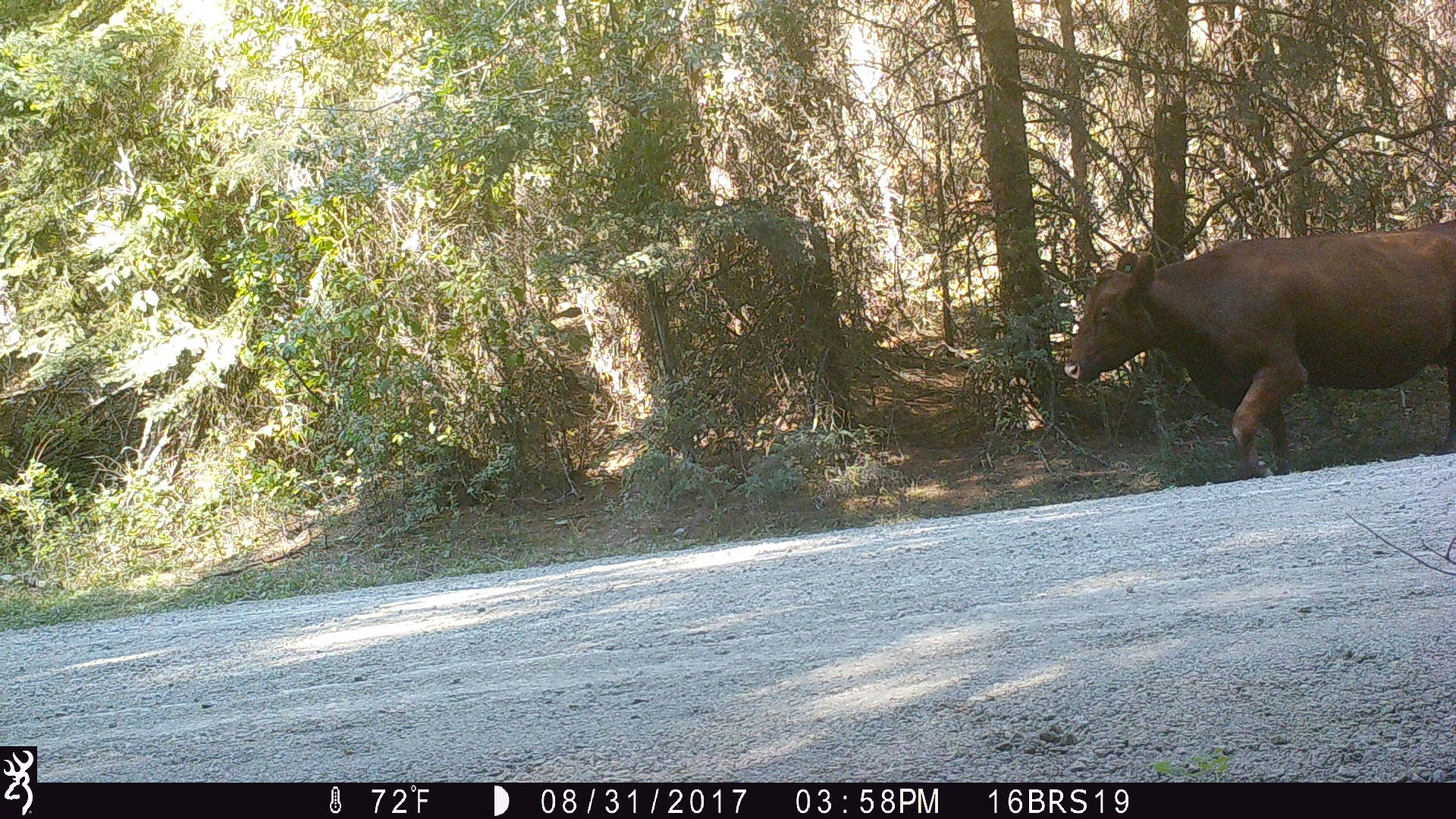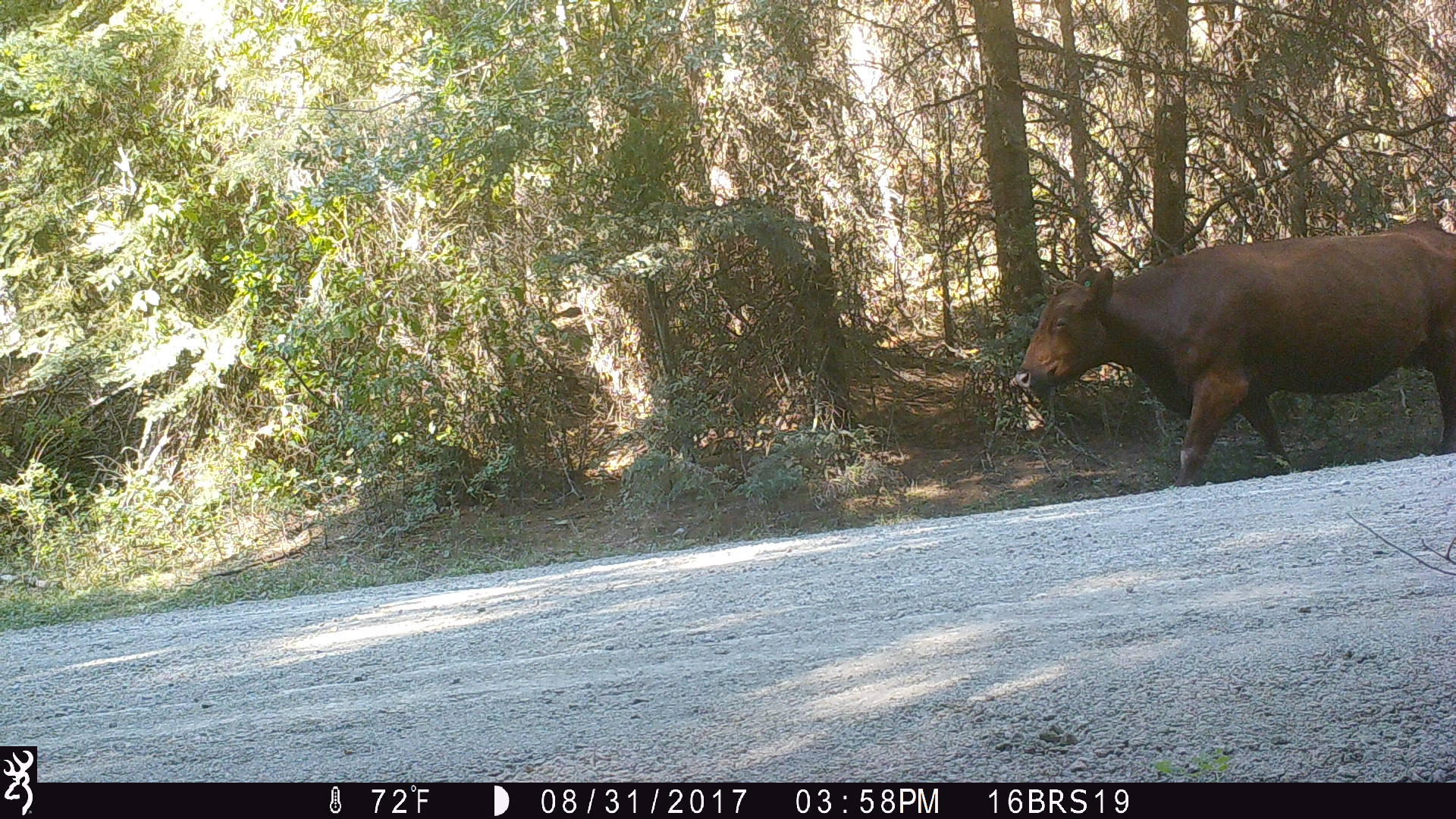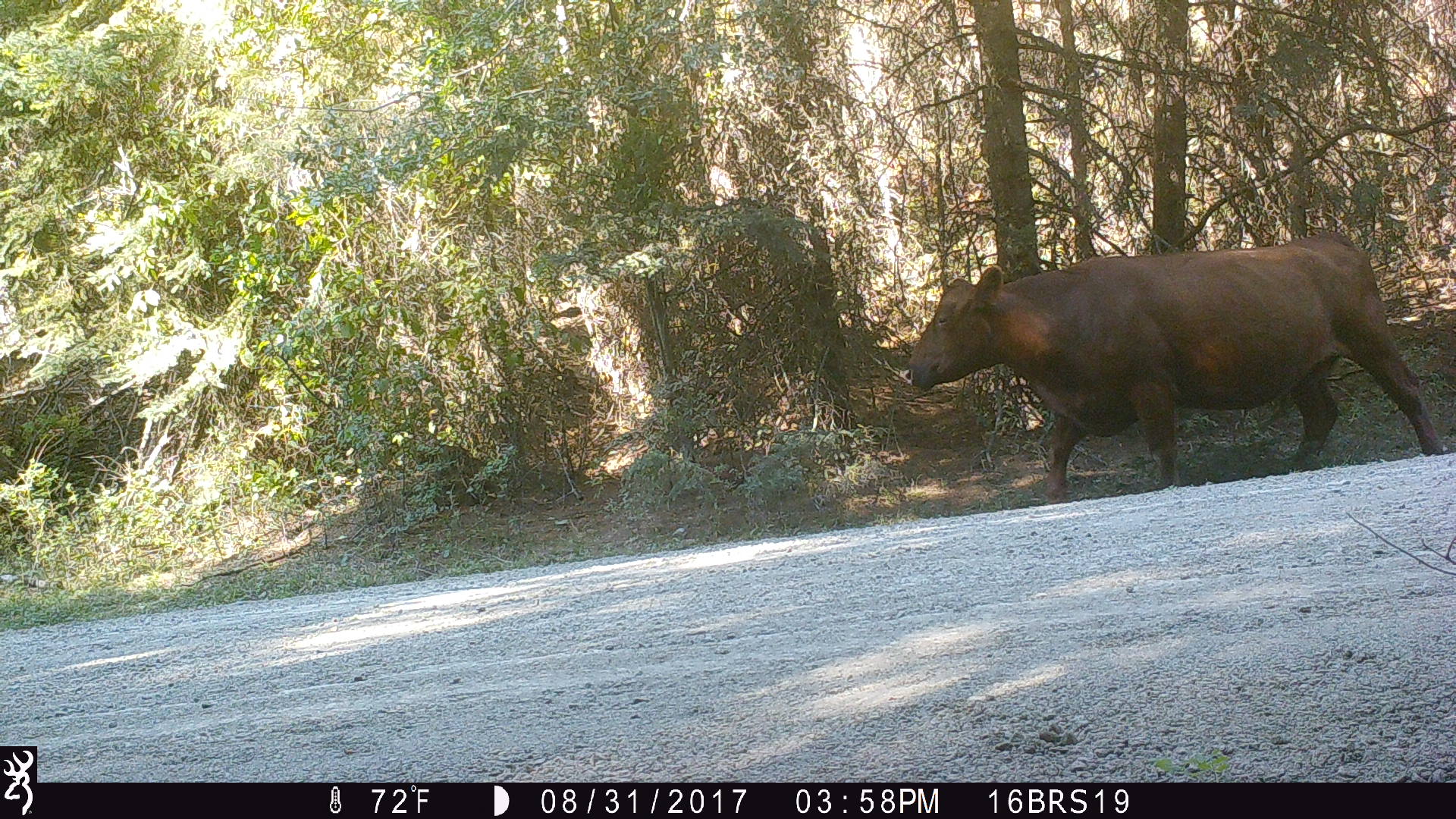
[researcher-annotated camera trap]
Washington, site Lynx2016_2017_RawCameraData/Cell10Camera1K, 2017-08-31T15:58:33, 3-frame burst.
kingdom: Animalia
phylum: Chordata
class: Mammalia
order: Artiodactyla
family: Bovidae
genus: Bos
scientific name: Bos taurus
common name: domestic cattle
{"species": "domestic cattle (Bos taurus)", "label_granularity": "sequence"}